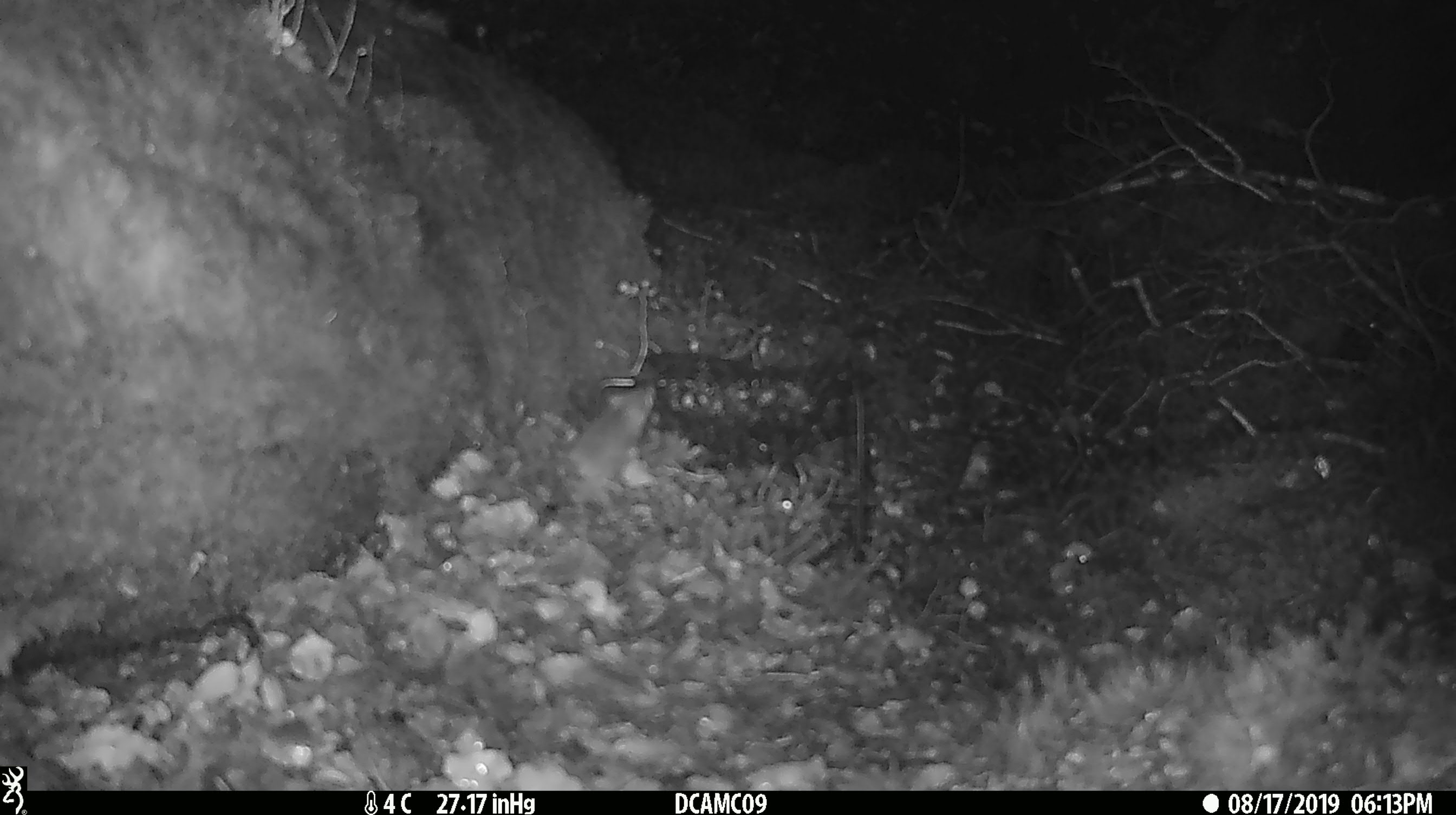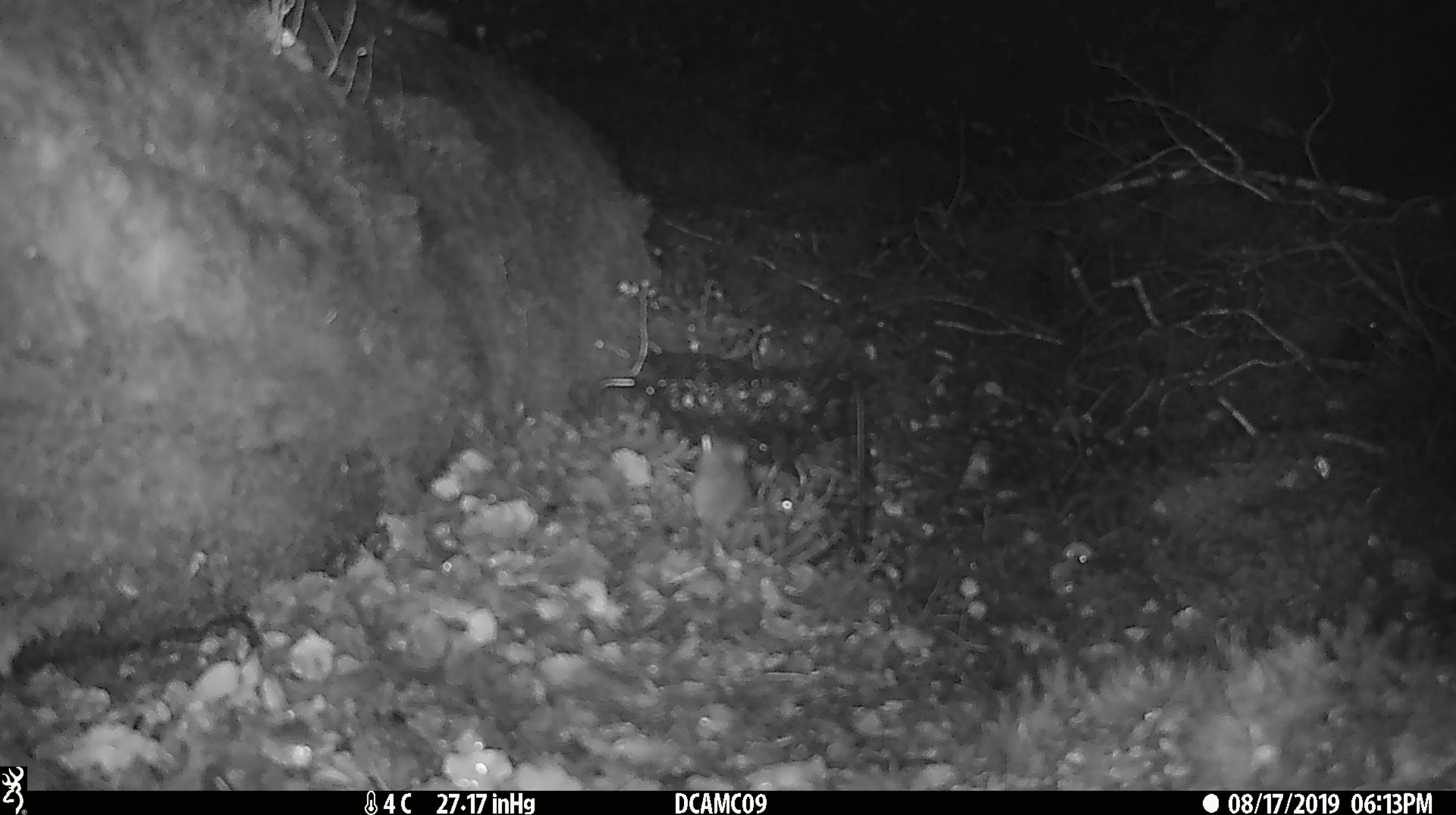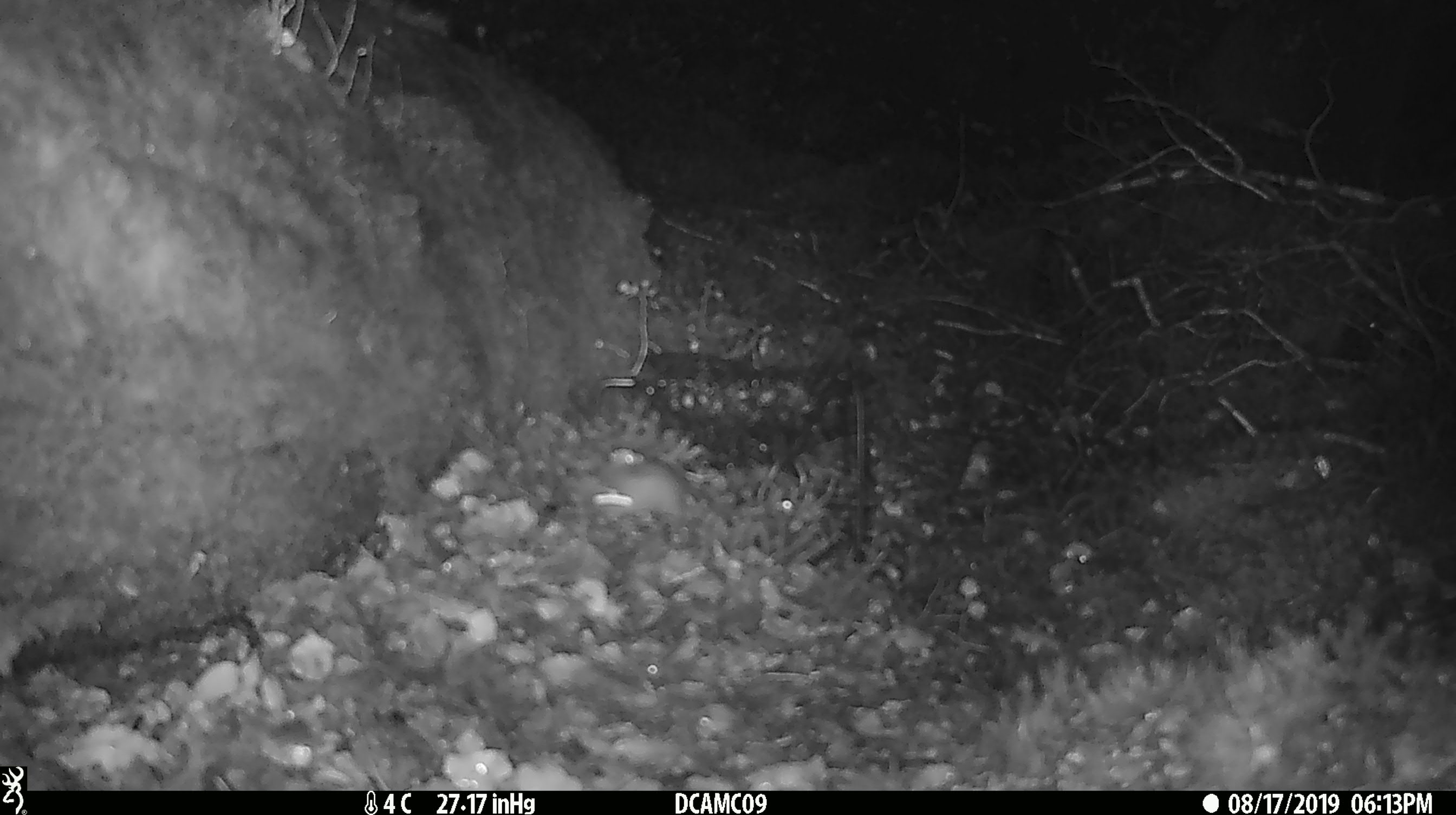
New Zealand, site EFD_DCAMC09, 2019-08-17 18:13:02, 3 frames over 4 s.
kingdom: Animalia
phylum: Chordata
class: Mammalia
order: Rodentia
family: Muridae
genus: Mus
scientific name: Mus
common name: mouse